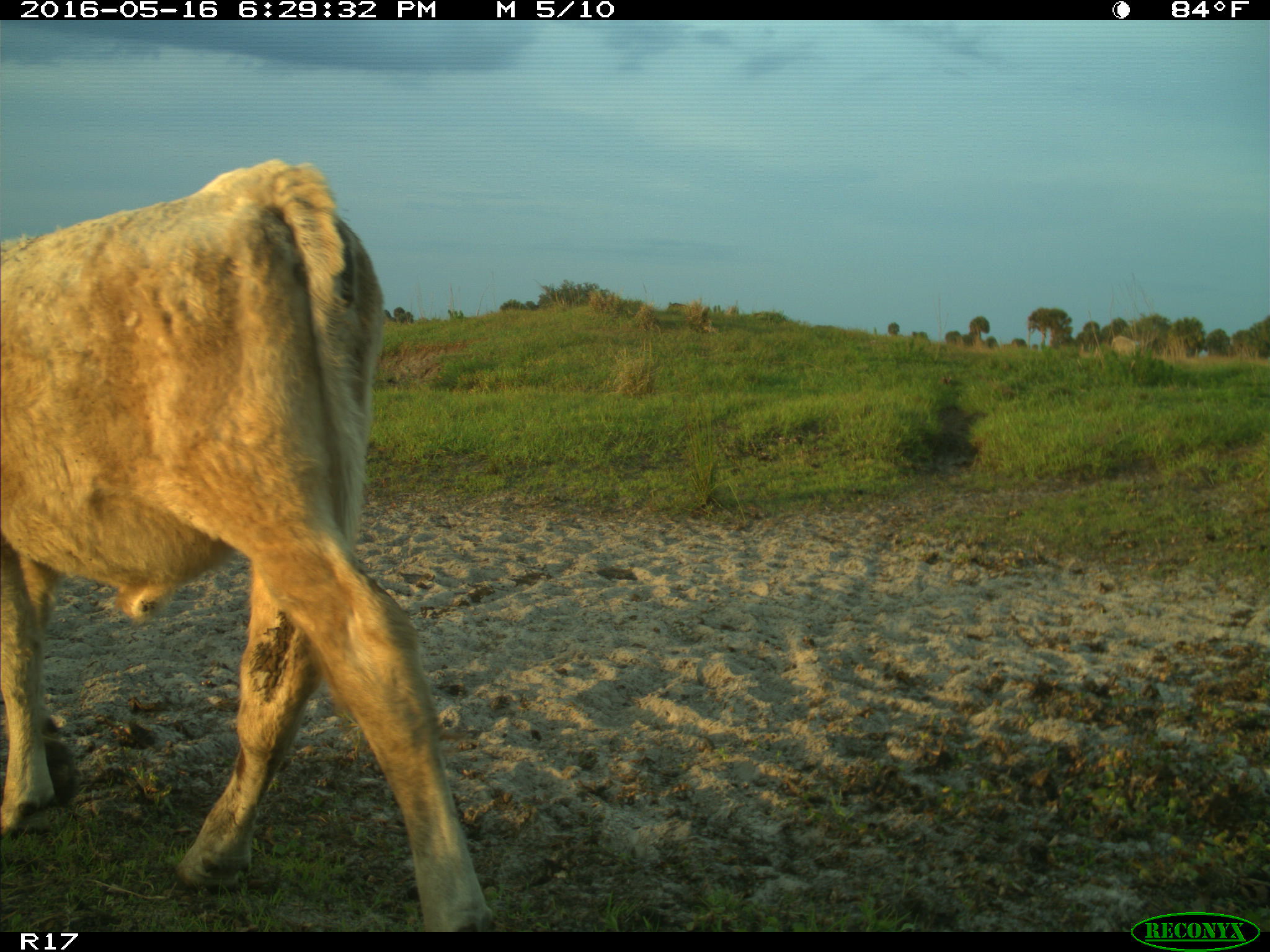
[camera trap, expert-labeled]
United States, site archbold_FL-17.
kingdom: Animalia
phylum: Chordata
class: Mammalia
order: Artiodactyla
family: Bovidae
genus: Bos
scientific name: Bos taurus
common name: domestic cow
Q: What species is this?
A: Bos taurus (domestic cow).